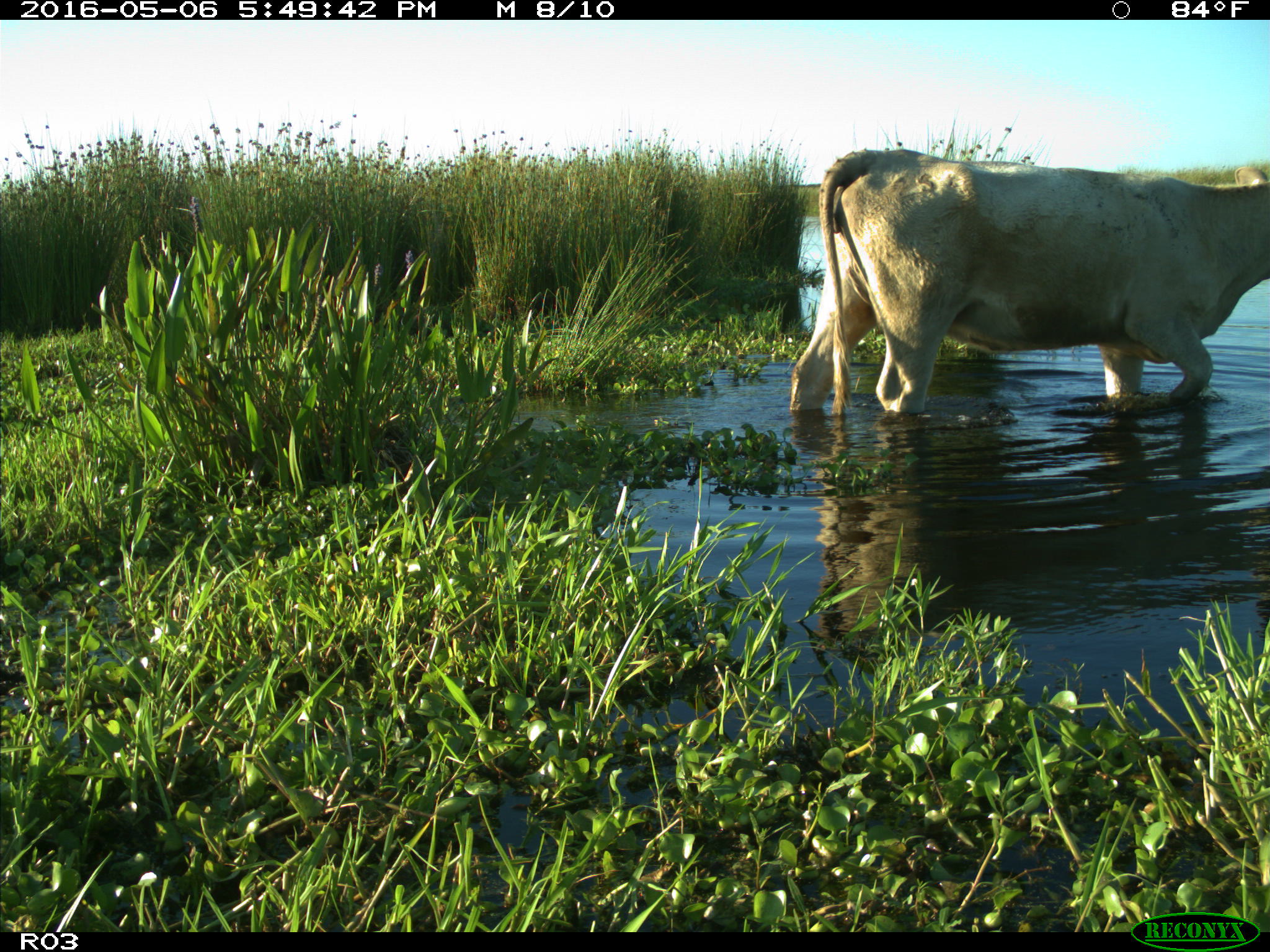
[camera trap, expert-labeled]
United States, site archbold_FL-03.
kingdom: Animalia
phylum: Chordata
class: Mammalia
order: Artiodactyla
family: Bovidae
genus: Bos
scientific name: Bos taurus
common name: domestic cow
Bos taurus (domestic cow).